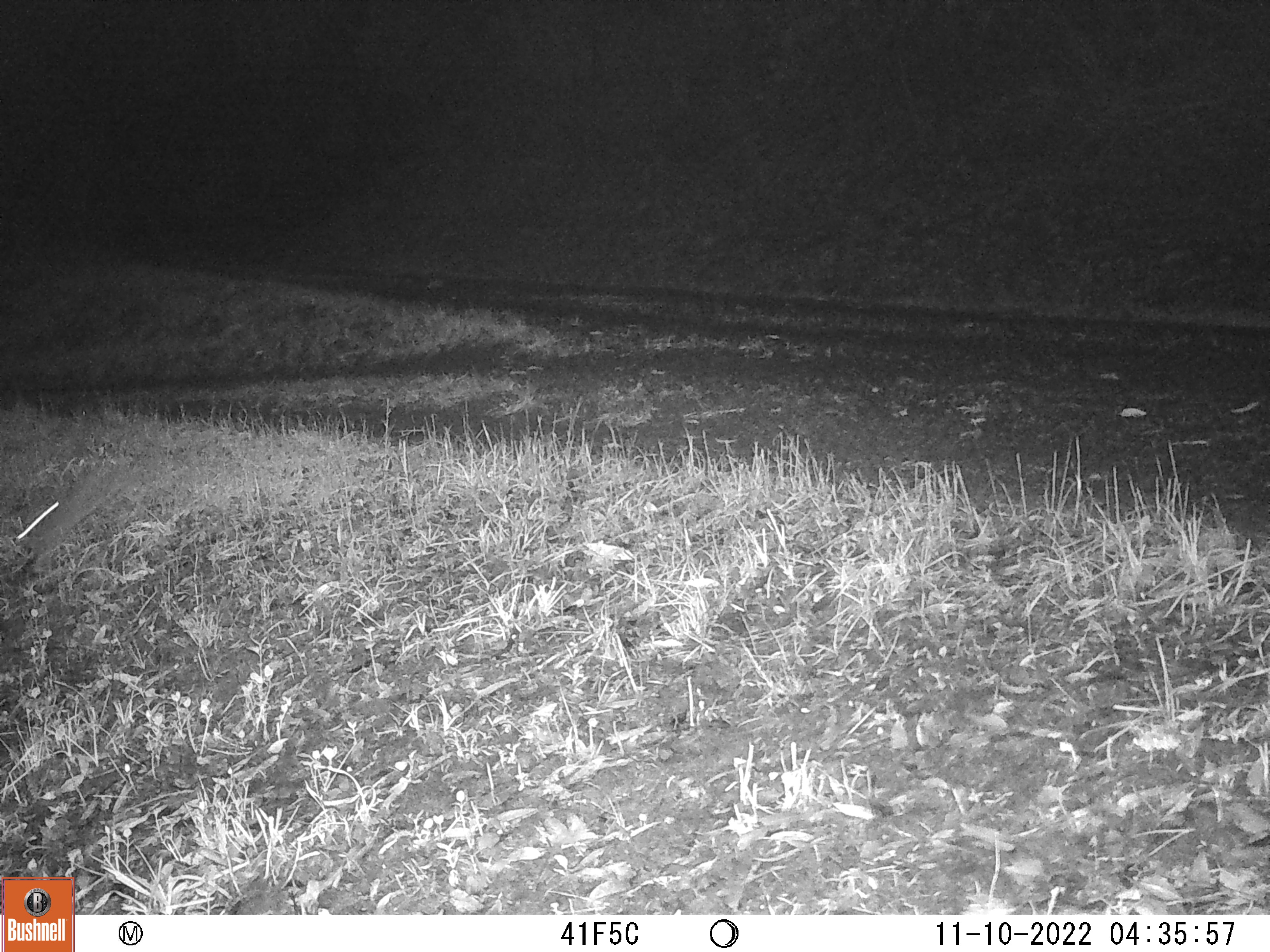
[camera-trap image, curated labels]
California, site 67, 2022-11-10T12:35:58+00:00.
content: unidentified animal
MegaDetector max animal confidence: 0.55